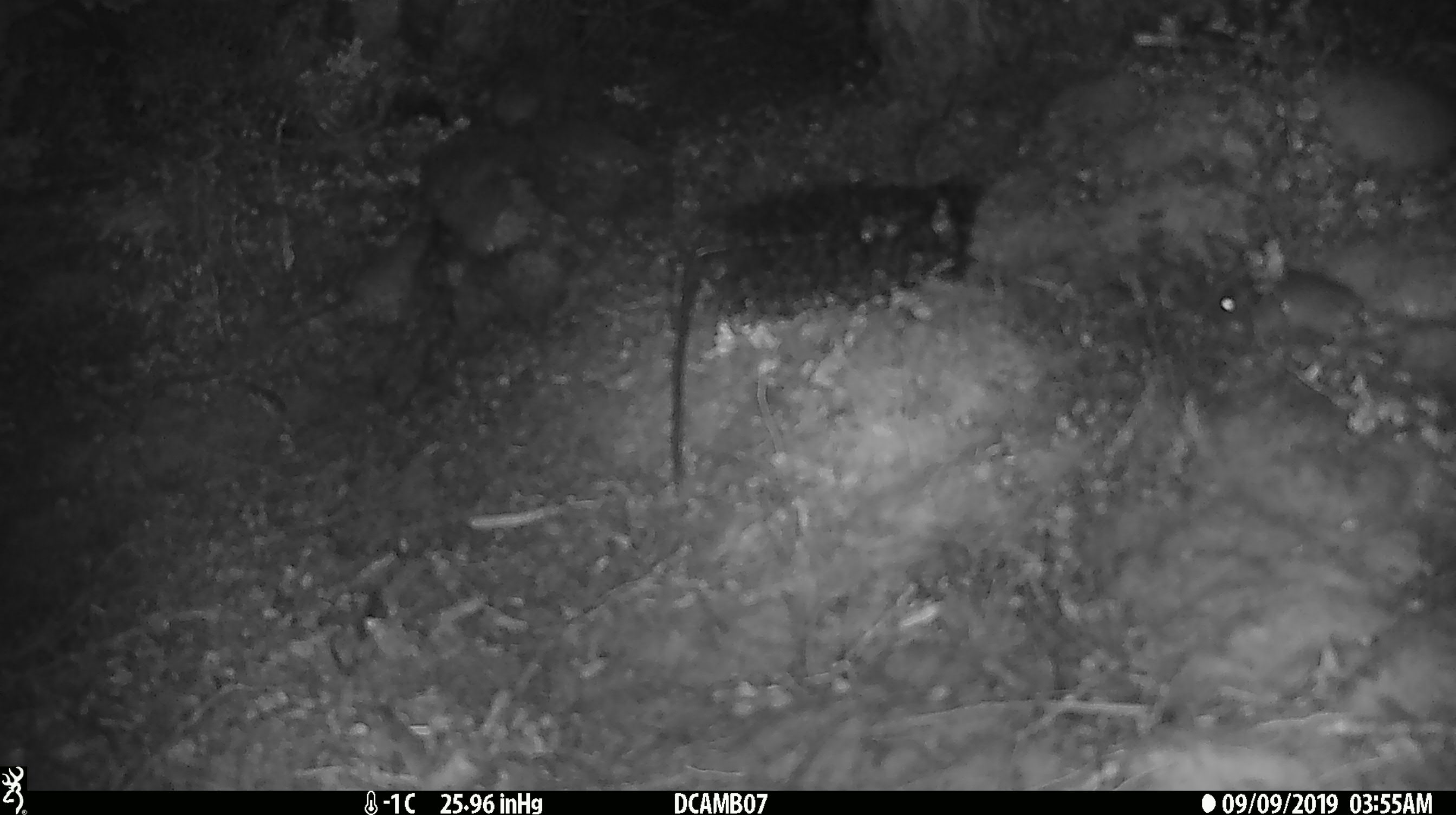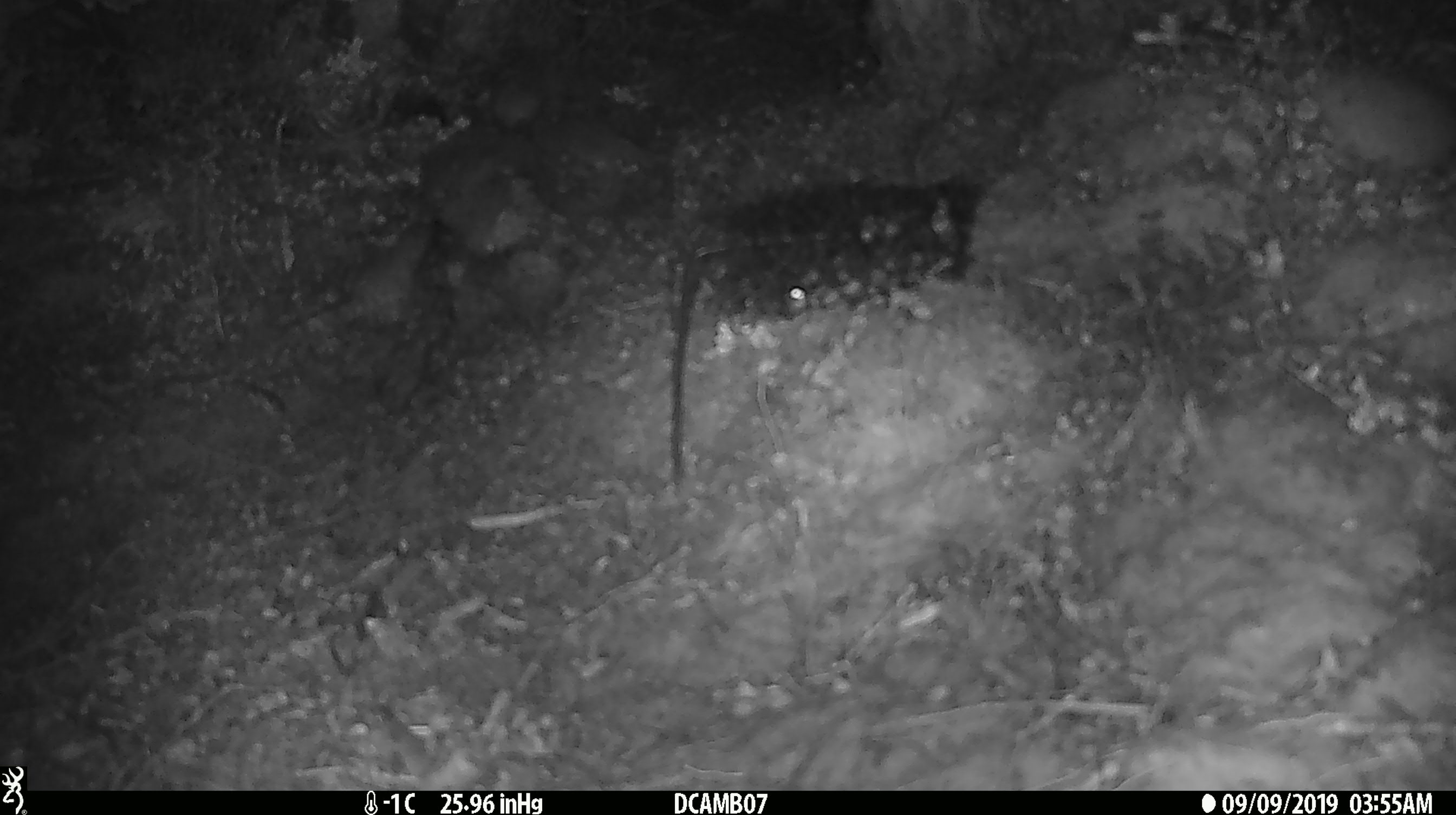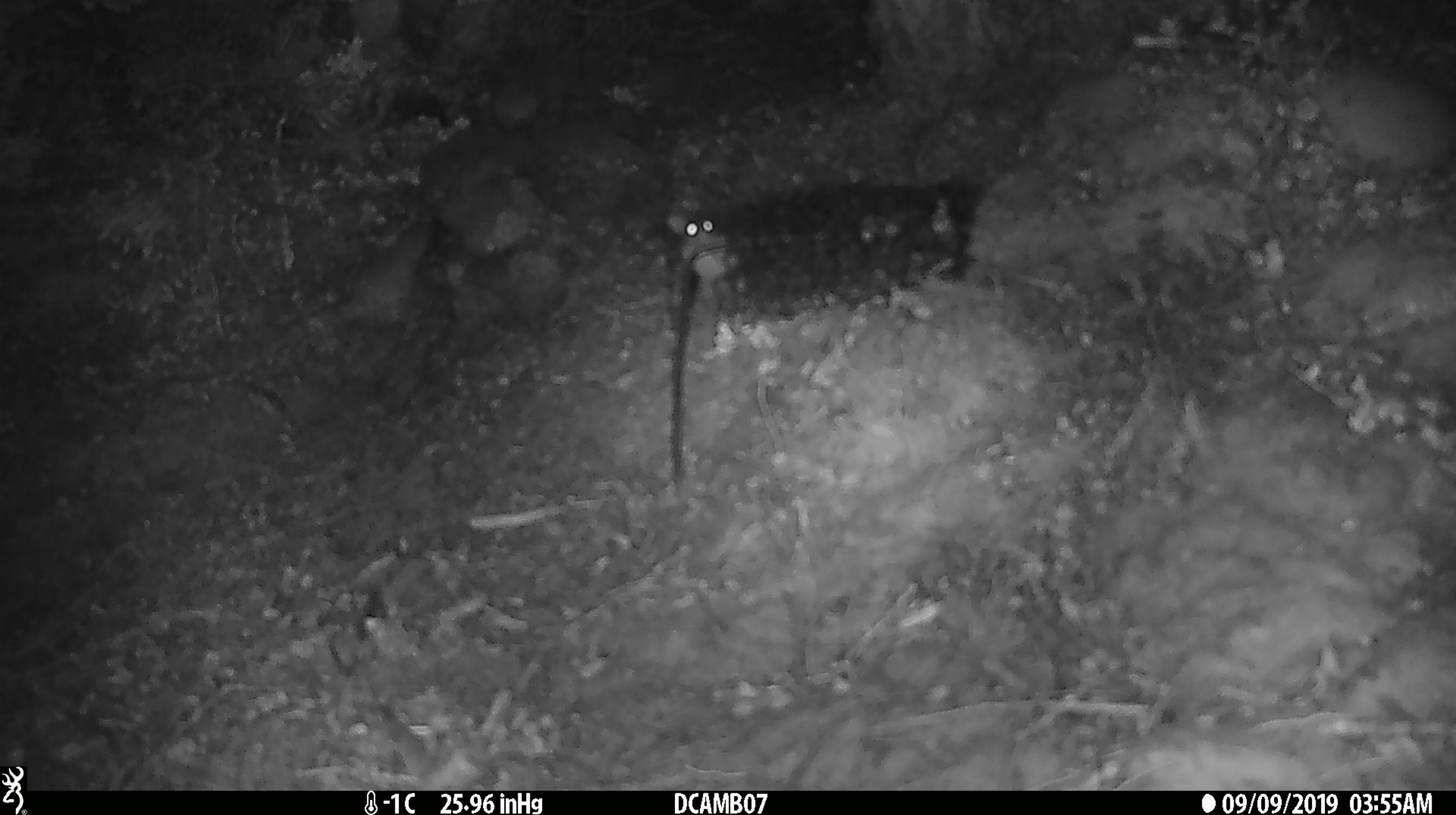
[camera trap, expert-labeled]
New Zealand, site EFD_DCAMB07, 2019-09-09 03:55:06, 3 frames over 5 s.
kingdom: Animalia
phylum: Chordata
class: Mammalia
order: Rodentia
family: Muridae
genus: Mus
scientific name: Mus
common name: mouse